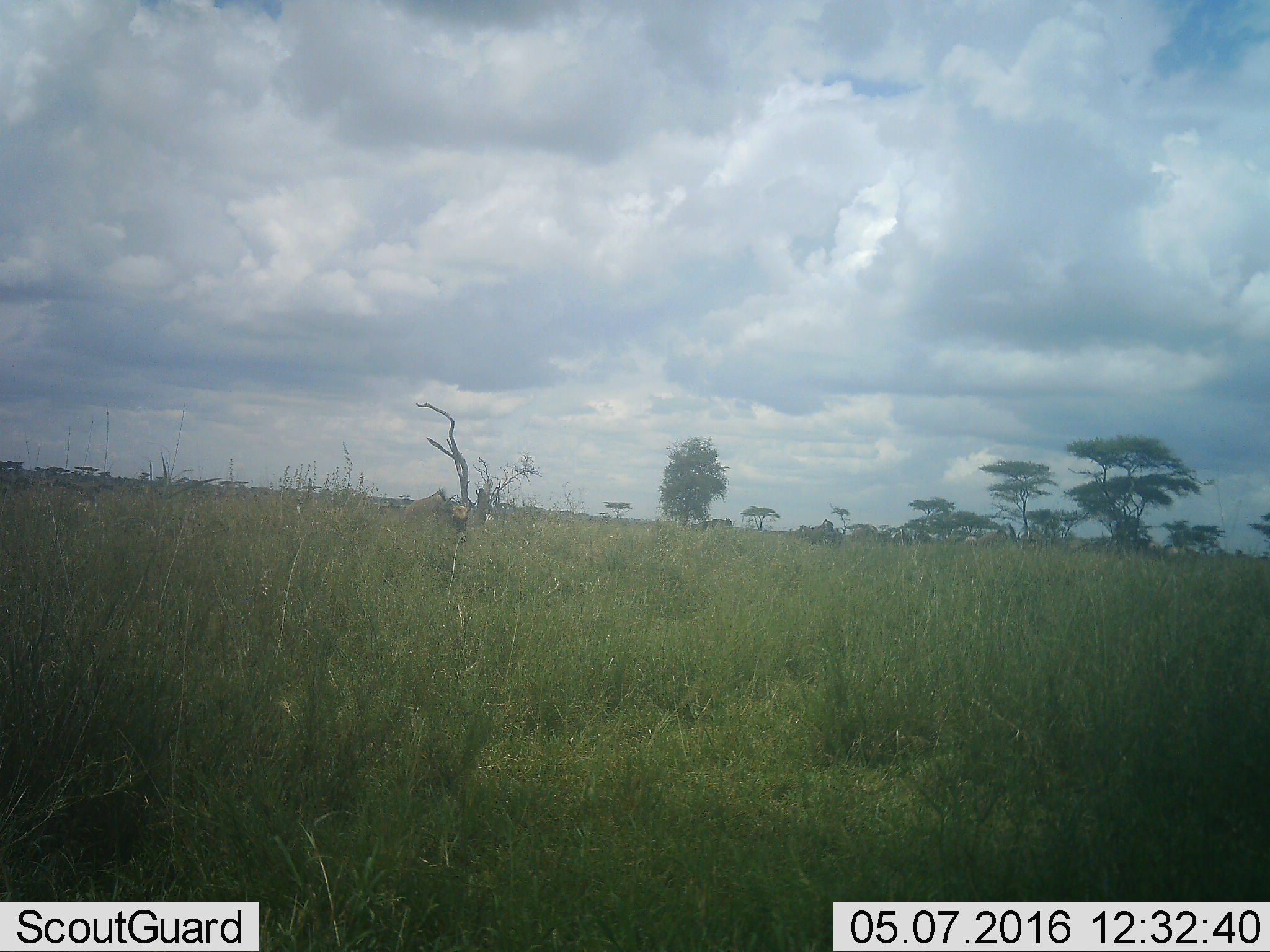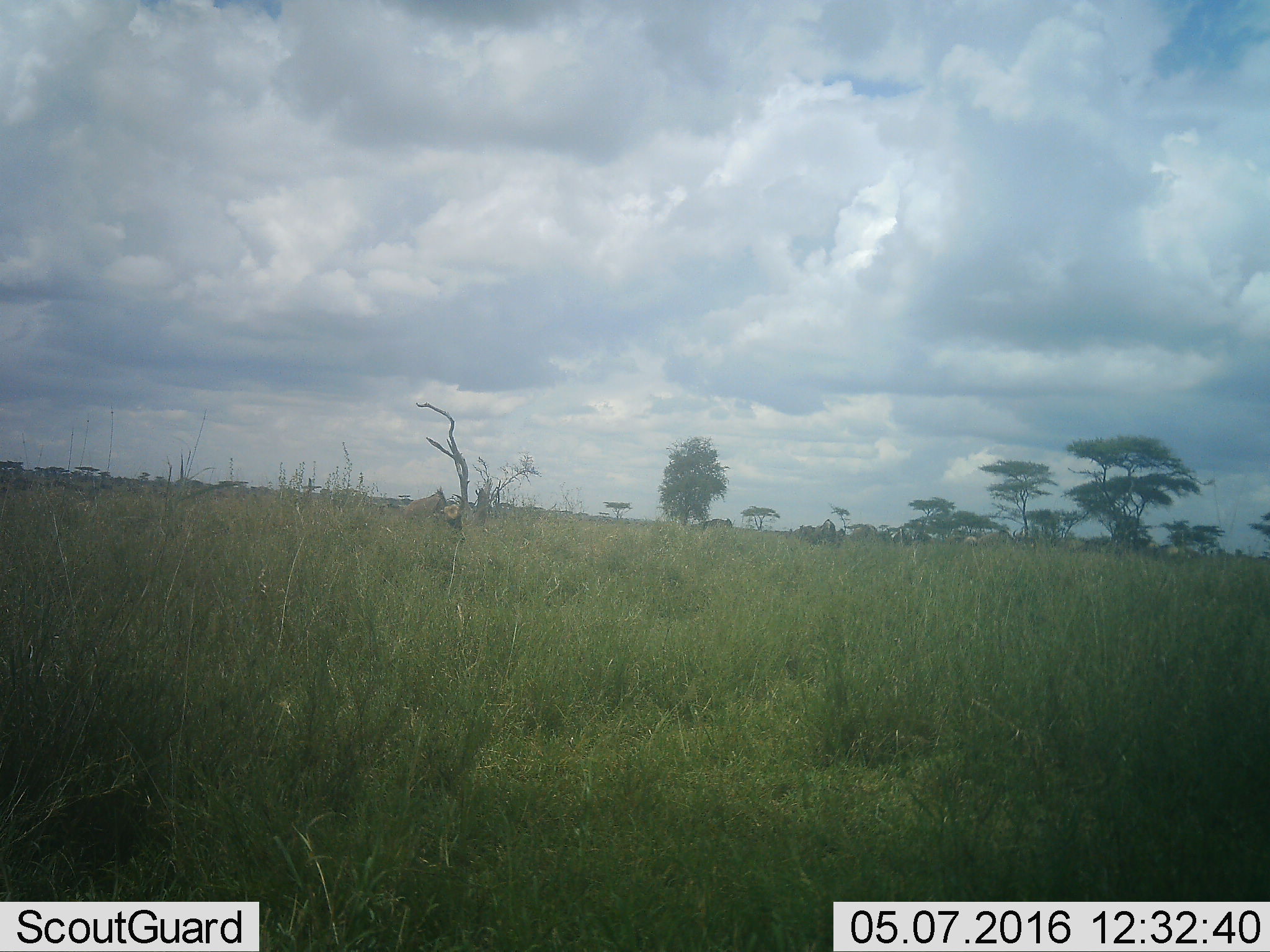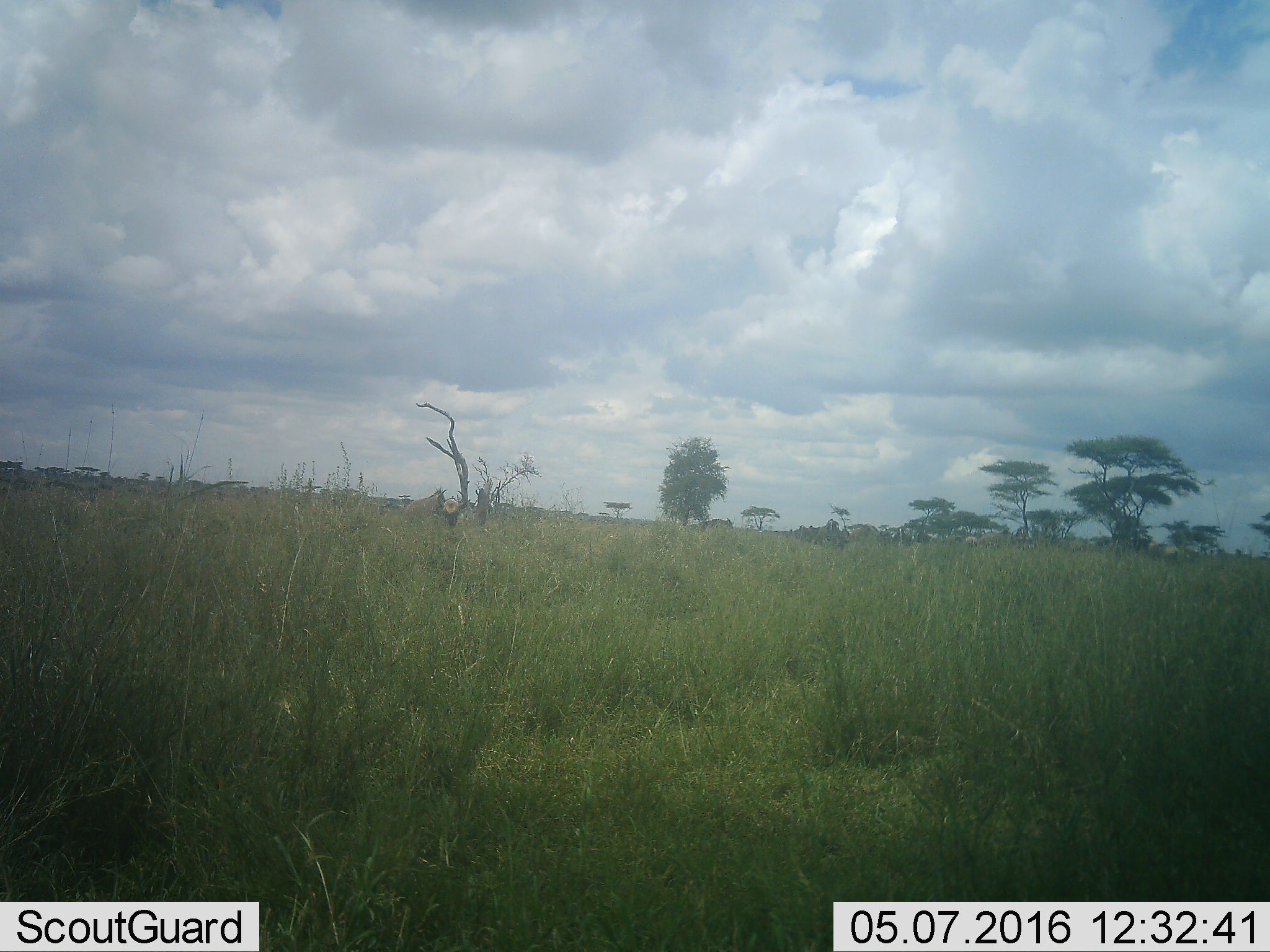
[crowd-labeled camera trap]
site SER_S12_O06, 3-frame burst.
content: unidentified animal